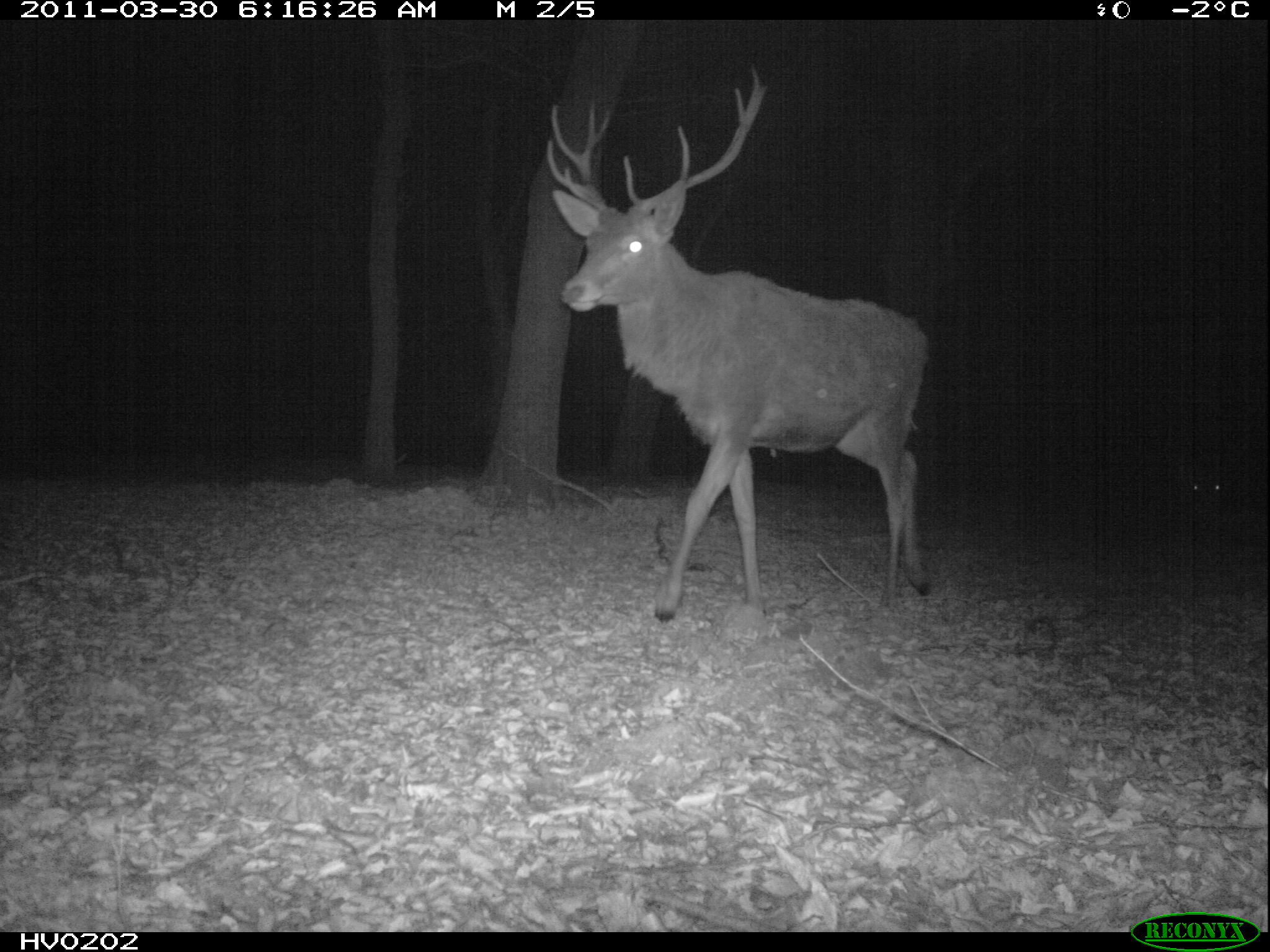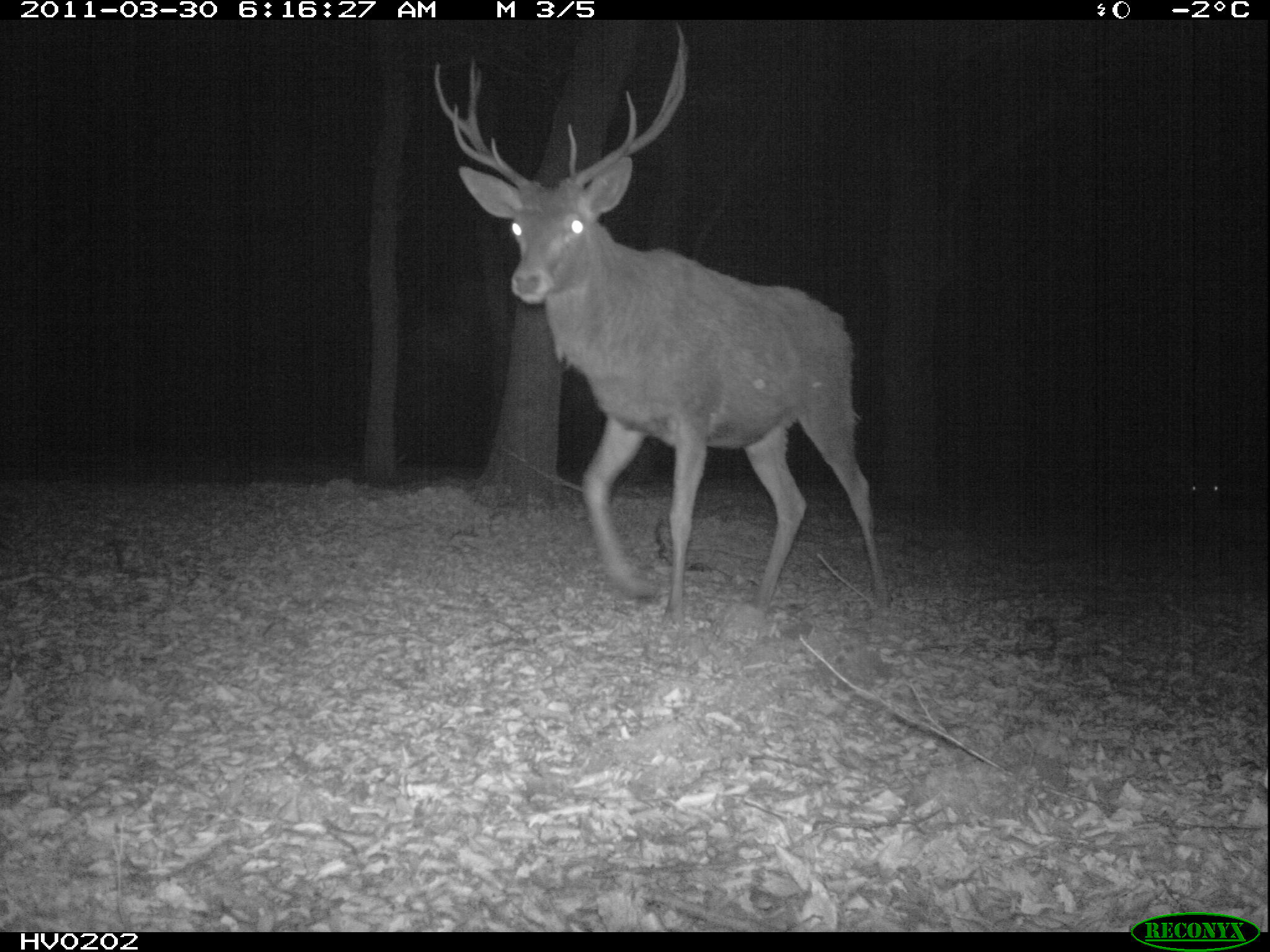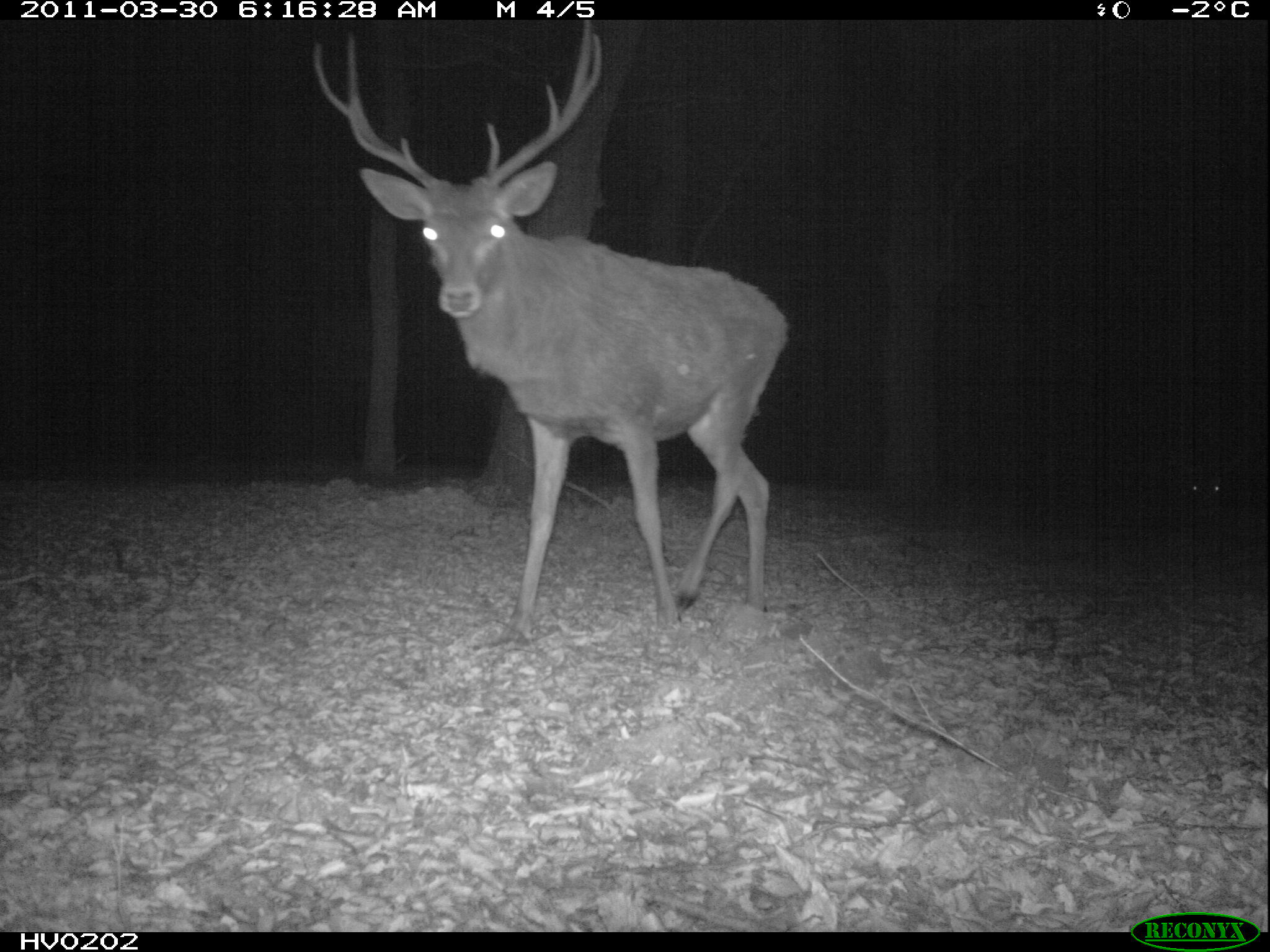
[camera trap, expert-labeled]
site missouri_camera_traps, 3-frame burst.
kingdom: Animalia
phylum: Chordata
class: Mammalia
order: Artiodactyla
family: Cervidae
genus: Cervus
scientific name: Cervus elaphus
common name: red deer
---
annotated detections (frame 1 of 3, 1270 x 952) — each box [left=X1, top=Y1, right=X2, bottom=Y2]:
red deer: [left=537, top=60, right=948, bottom=638]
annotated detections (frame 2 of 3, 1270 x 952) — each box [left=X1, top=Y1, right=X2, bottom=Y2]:
red deer: [left=422, top=28, right=908, bottom=618]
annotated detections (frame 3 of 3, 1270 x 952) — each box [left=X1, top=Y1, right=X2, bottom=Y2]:
red deer: [left=292, top=20, right=807, bottom=650]